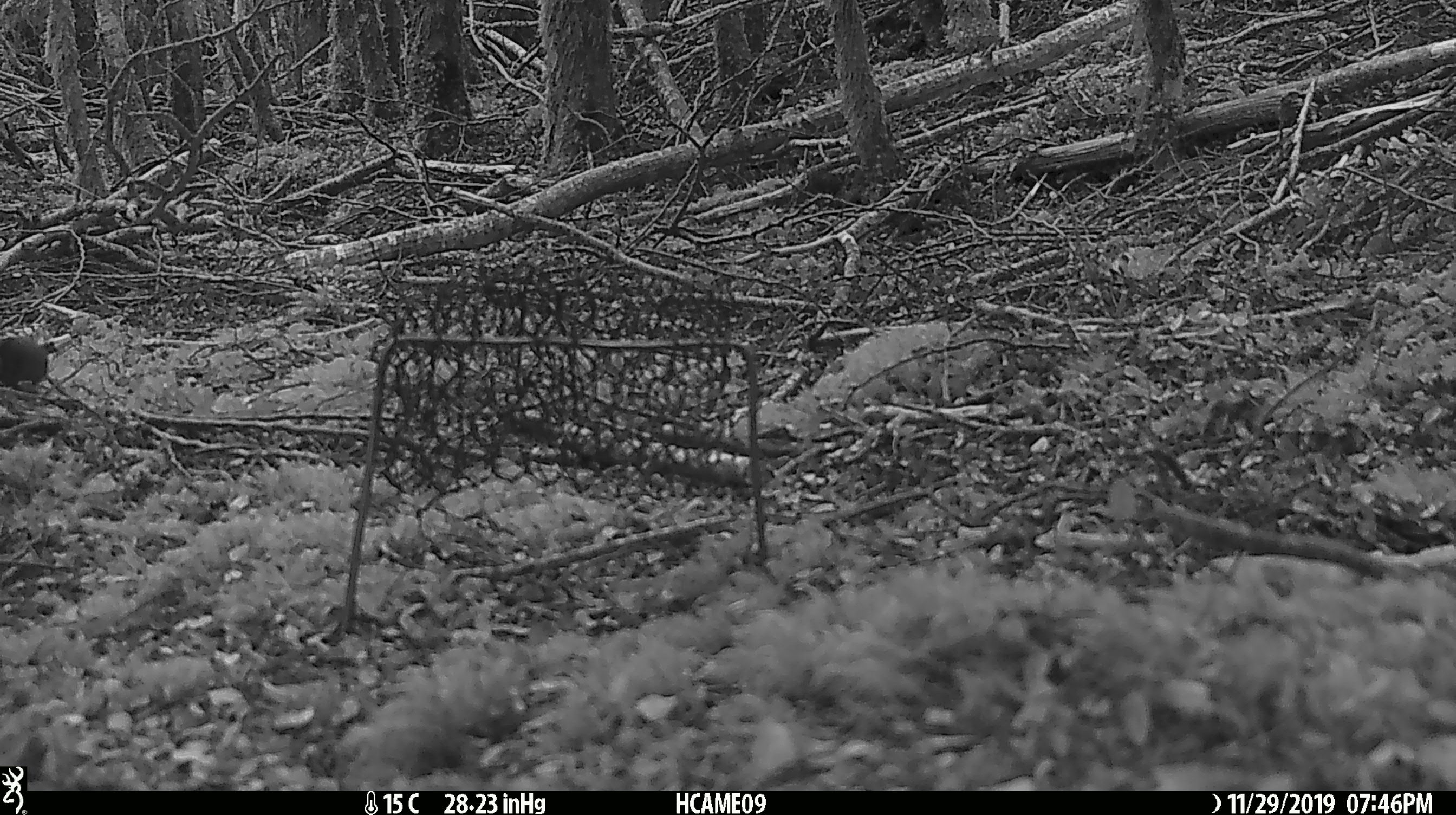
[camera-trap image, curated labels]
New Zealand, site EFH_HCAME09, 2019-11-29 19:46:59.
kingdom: Animalia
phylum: Chordata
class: Mammalia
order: Rodentia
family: Muridae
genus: Mus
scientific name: Mus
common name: mouse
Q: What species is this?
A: Mouse (Mus).